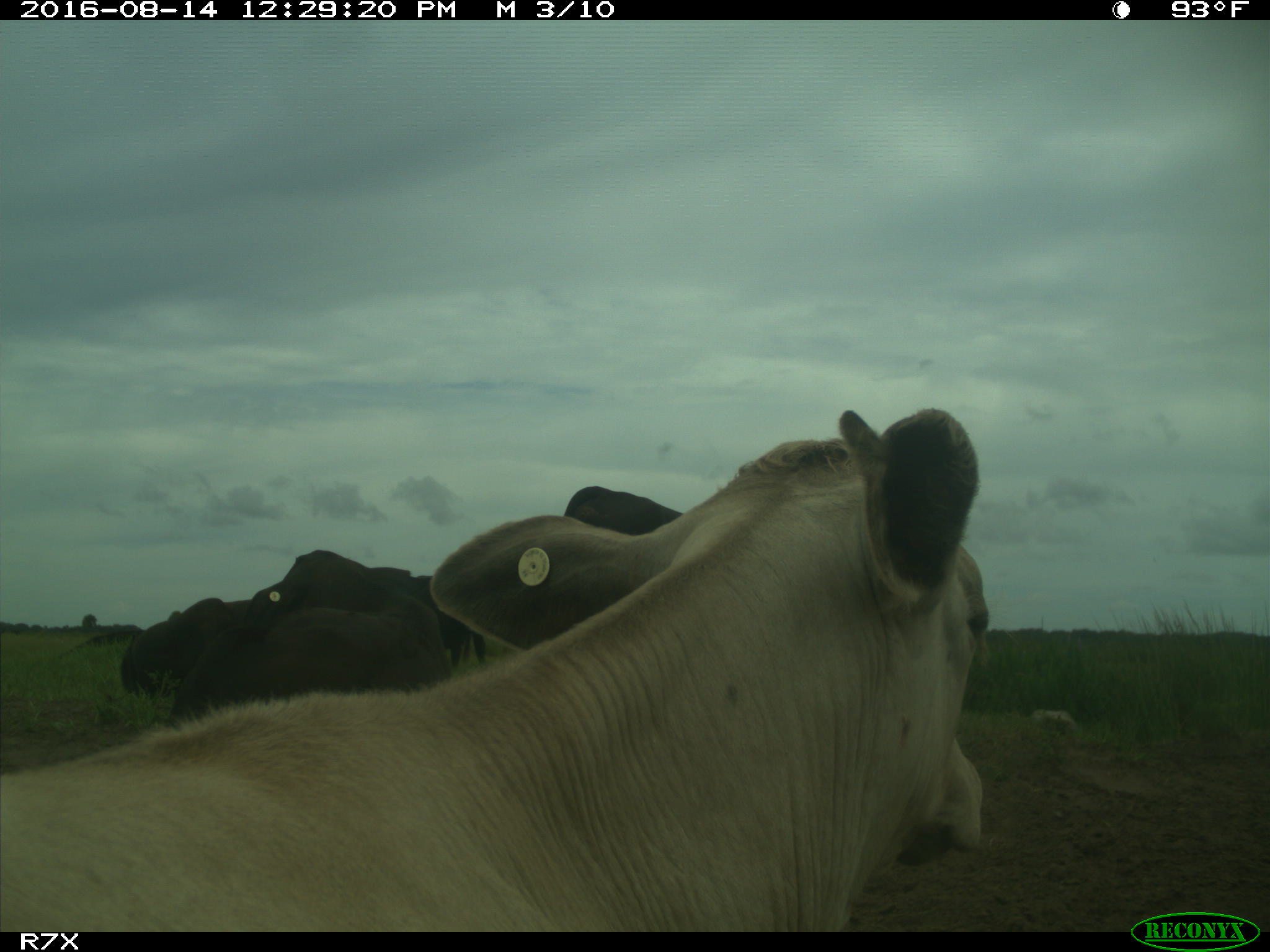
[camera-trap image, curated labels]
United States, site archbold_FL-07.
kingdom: Animalia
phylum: Chordata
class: Mammalia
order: Artiodactyla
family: Bovidae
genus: Bos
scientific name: Bos taurus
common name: domestic cow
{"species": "Bos taurus (domestic cow)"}